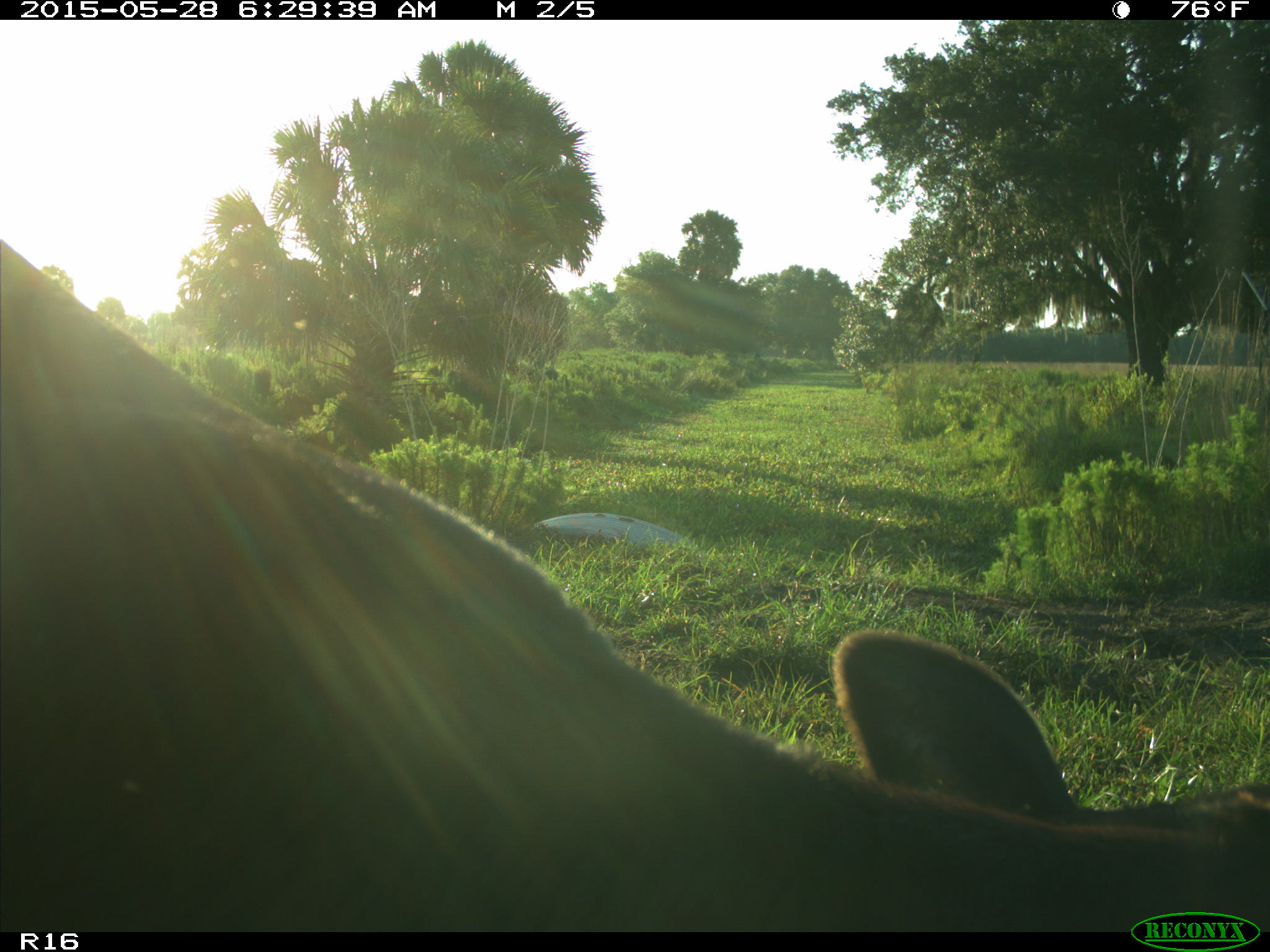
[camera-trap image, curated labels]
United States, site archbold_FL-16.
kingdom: Animalia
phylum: Chordata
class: Mammalia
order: Artiodactyla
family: Bovidae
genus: Bos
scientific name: Bos taurus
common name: domestic cow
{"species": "Bos taurus (domestic cow)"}